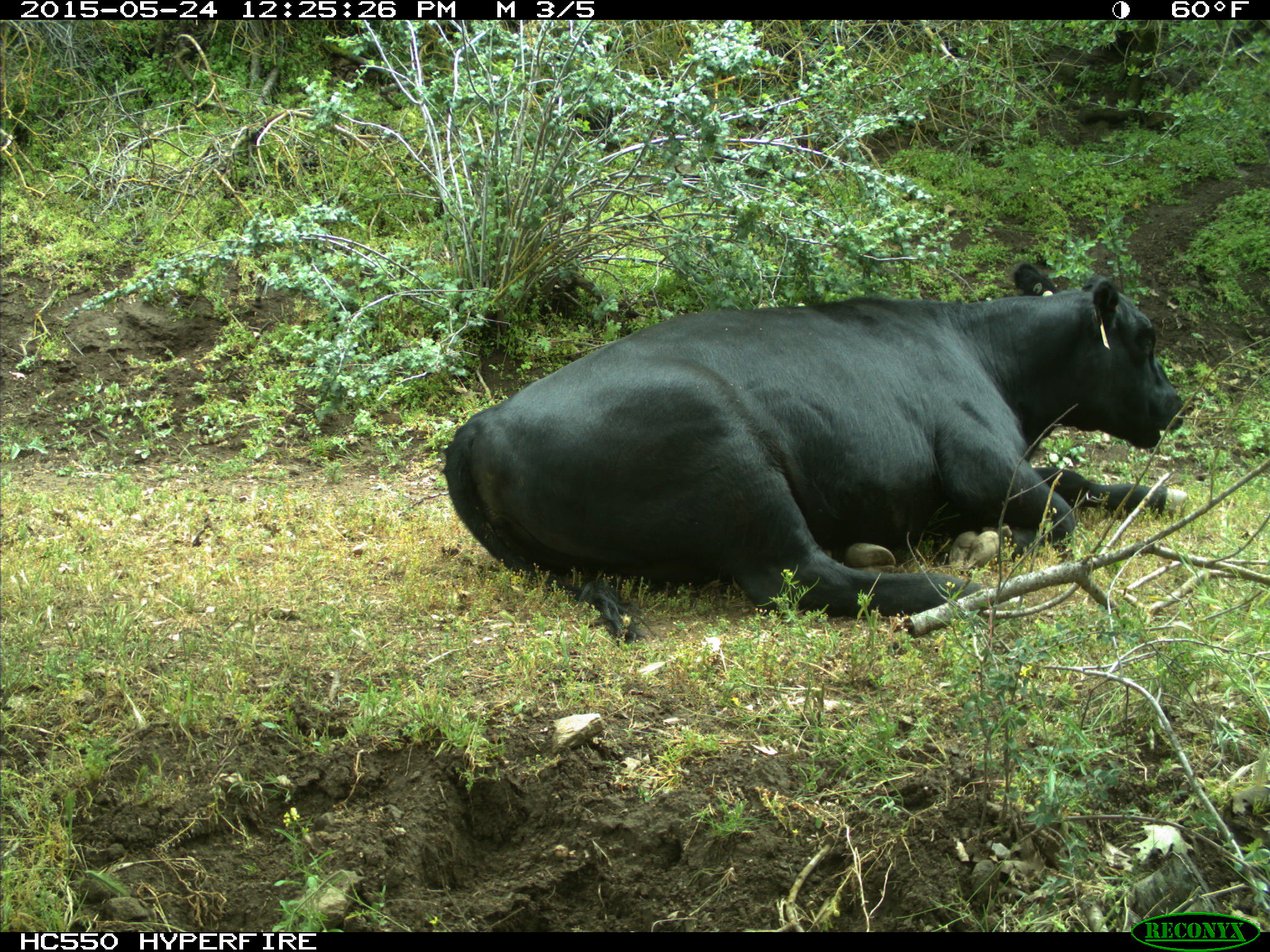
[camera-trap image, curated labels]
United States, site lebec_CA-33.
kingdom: Animalia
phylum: Chordata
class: Mammalia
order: Artiodactyla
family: Bovidae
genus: Bos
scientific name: Bos taurus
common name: domestic cow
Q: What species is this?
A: Bos taurus (domestic cow).